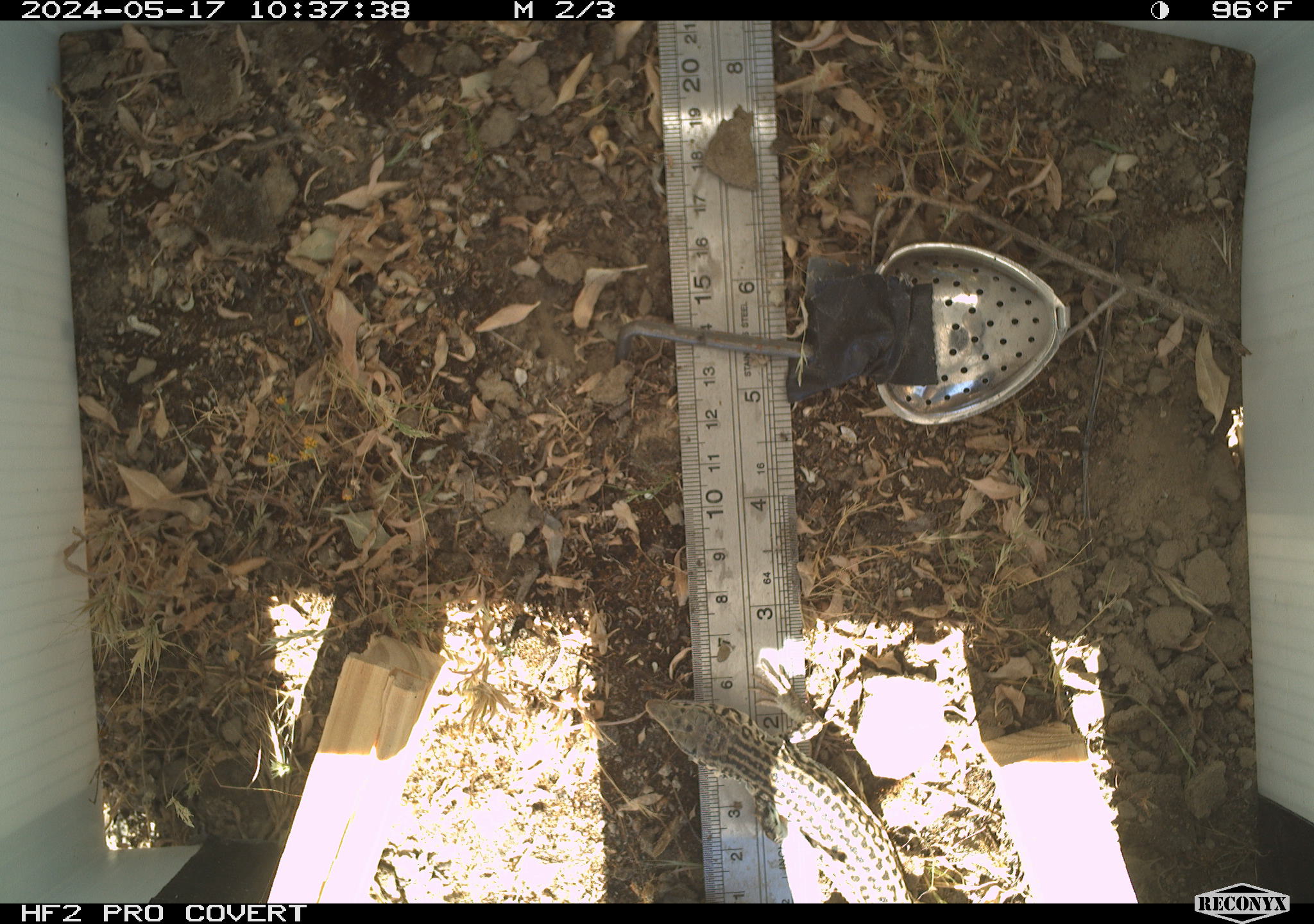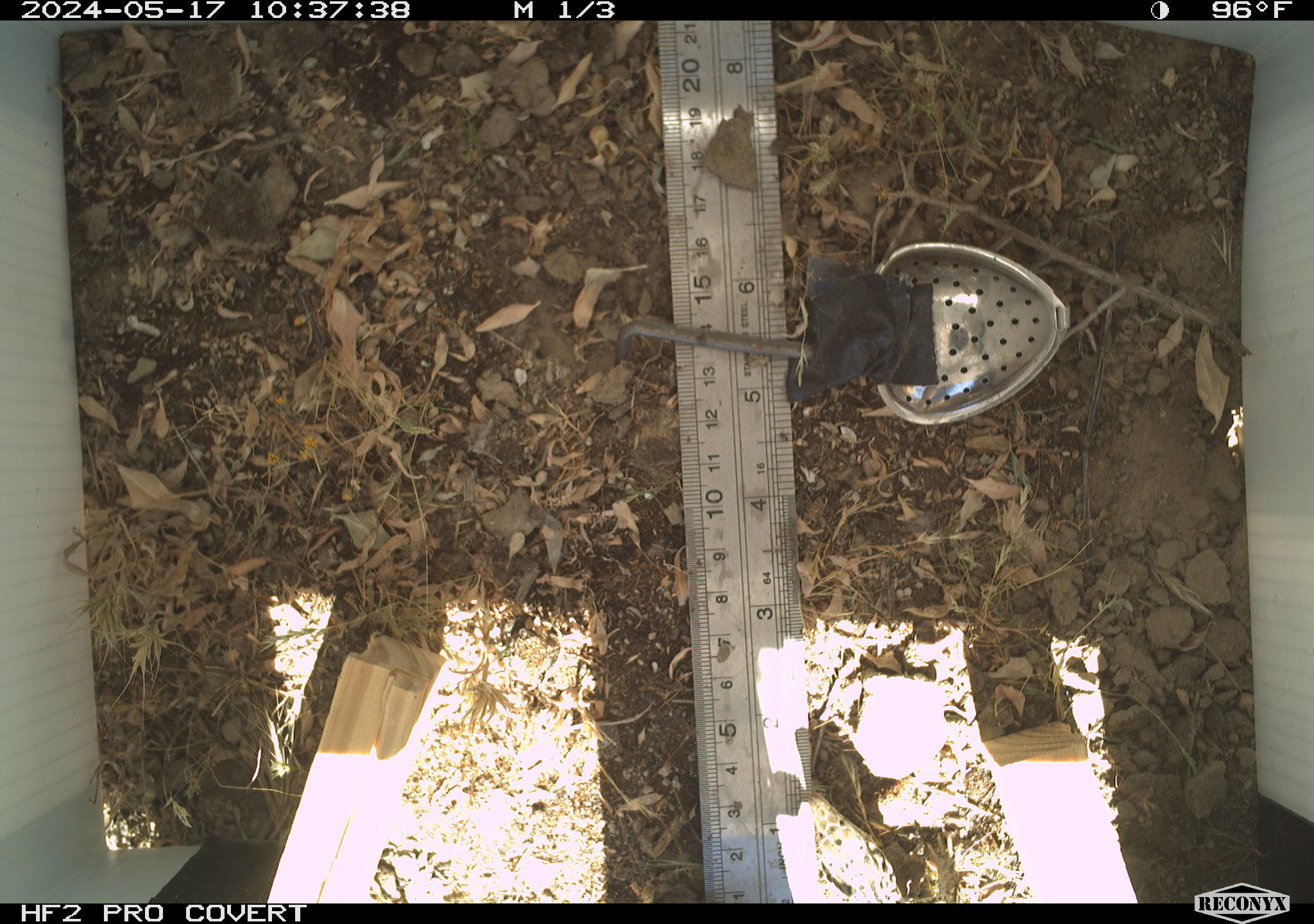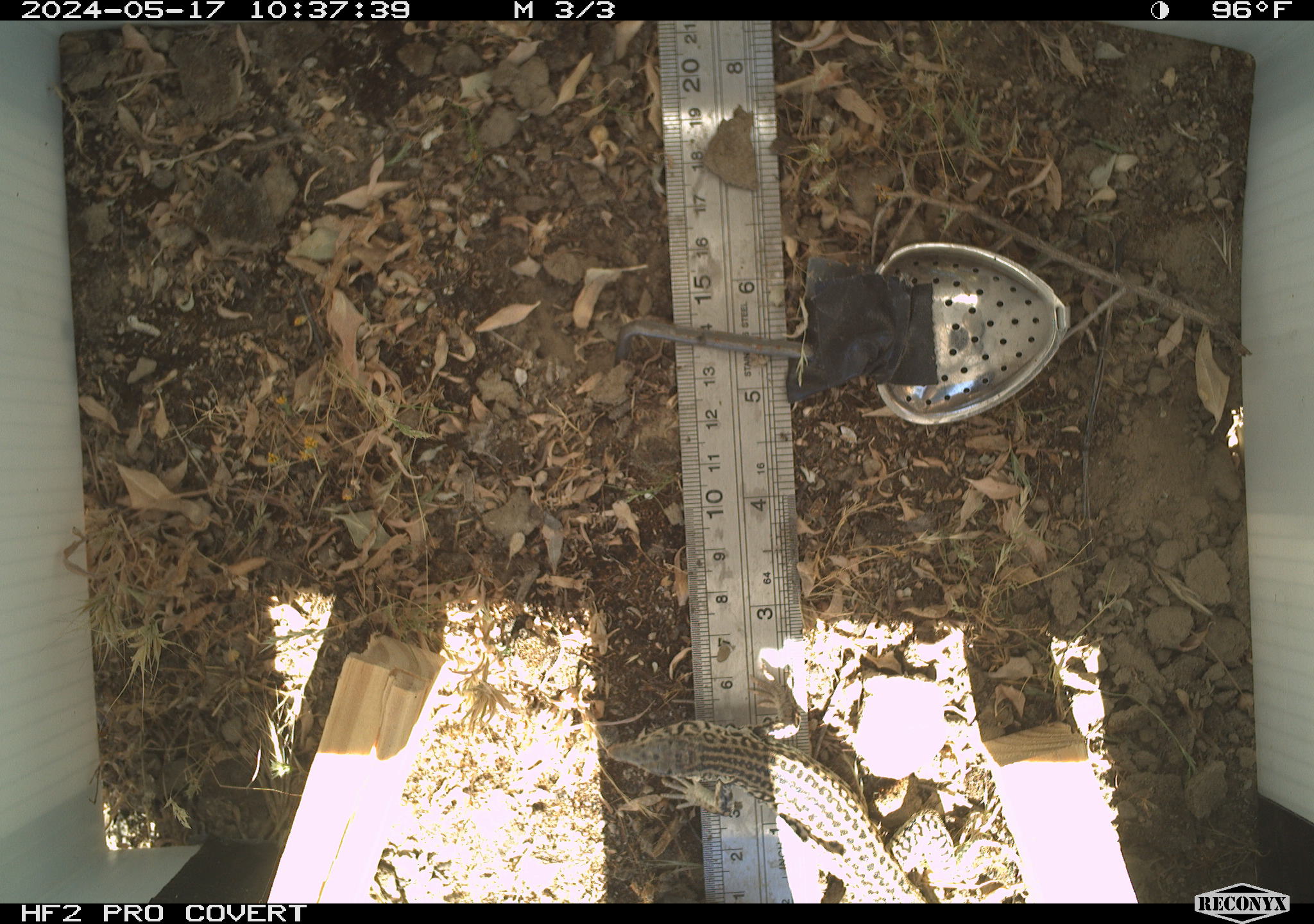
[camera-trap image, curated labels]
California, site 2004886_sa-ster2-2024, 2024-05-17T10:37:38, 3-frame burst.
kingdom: Animalia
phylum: Chordata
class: Reptilia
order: Squamata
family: Teiidae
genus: Aspidoscelis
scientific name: Aspidoscelis tigris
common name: western whiptail